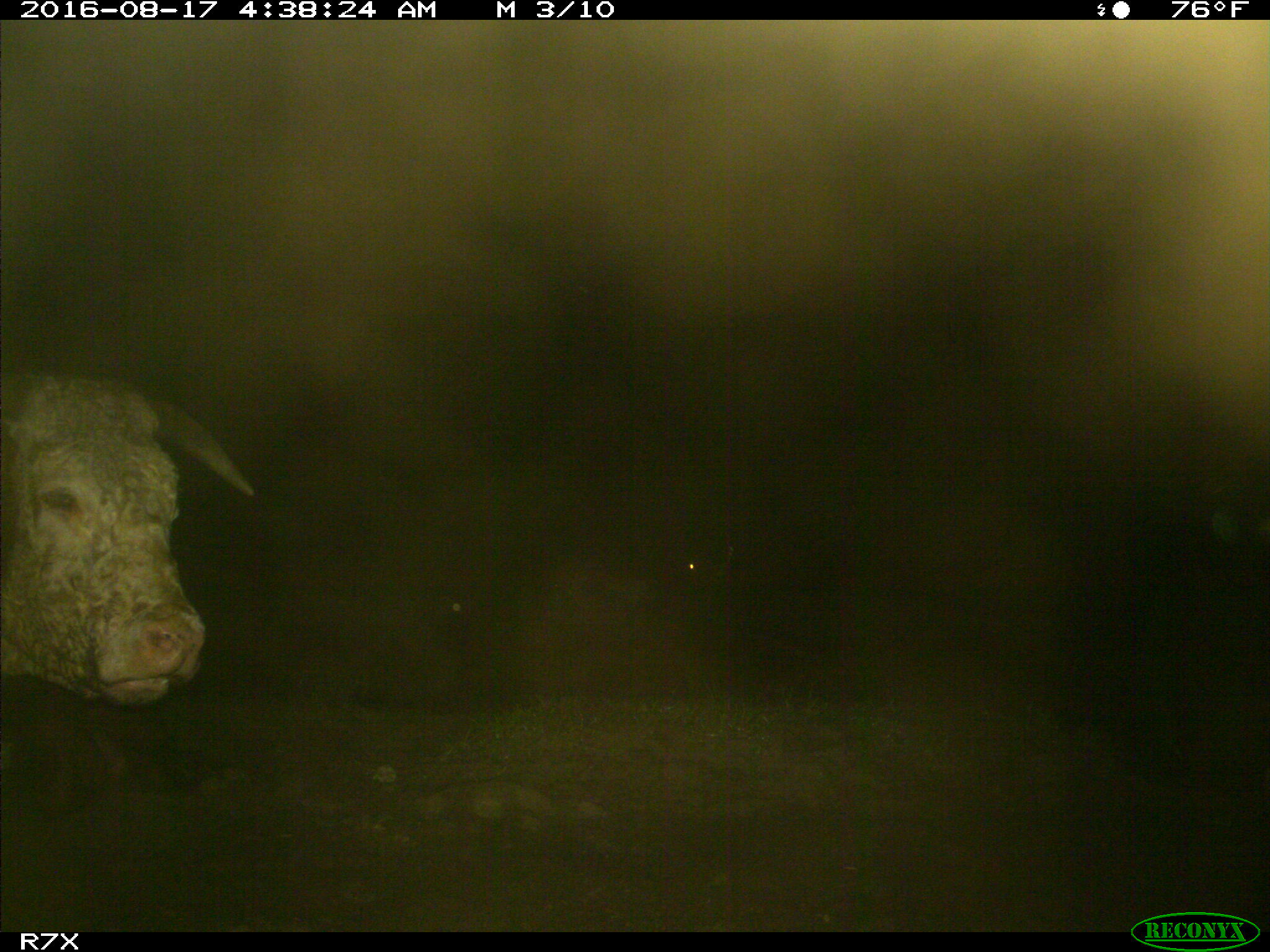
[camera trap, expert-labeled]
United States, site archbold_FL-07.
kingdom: Animalia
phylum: Chordata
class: Mammalia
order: Artiodactyla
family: Bovidae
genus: Bos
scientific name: Bos taurus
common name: domestic cow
Bos taurus (domestic cow).